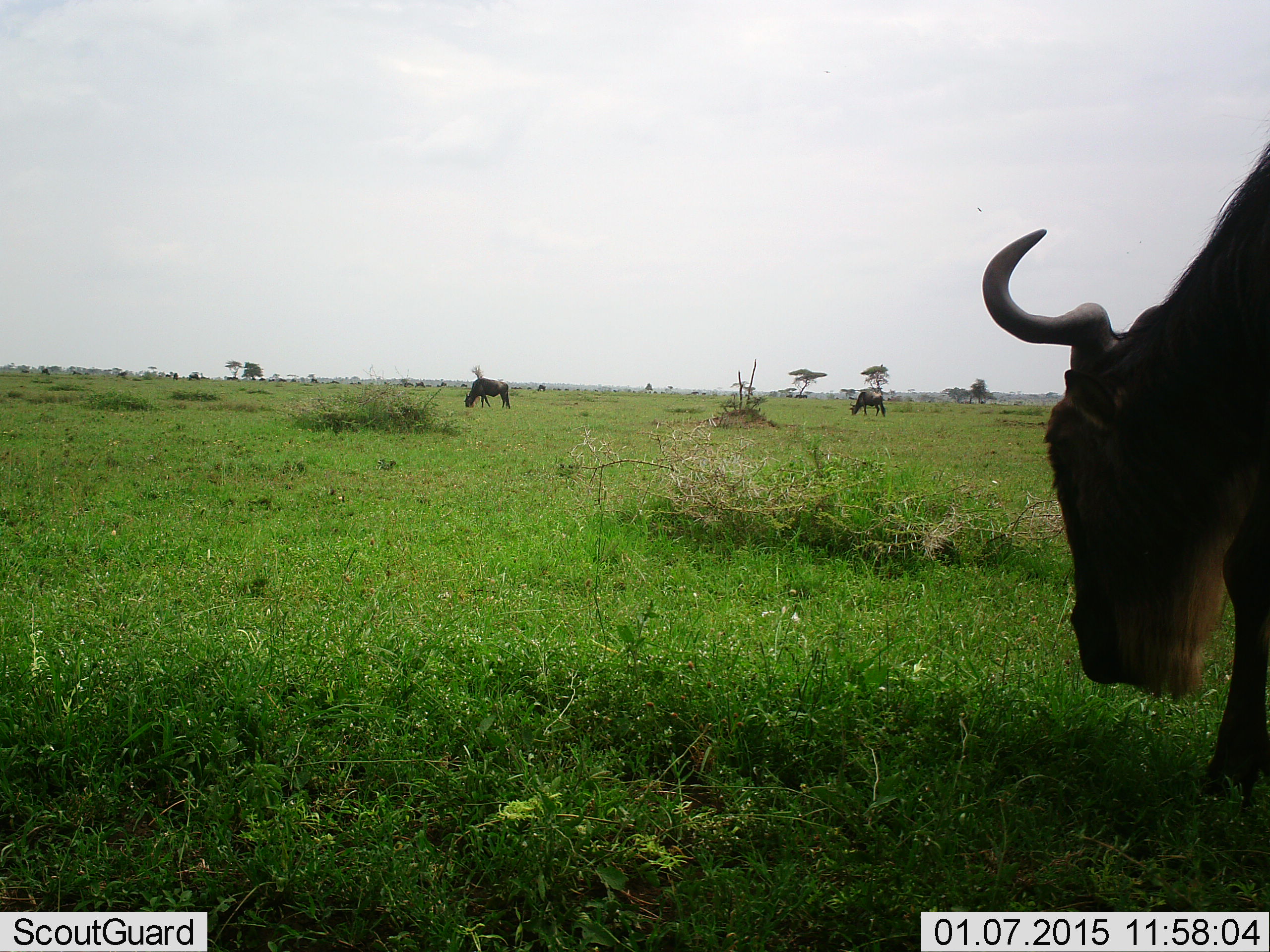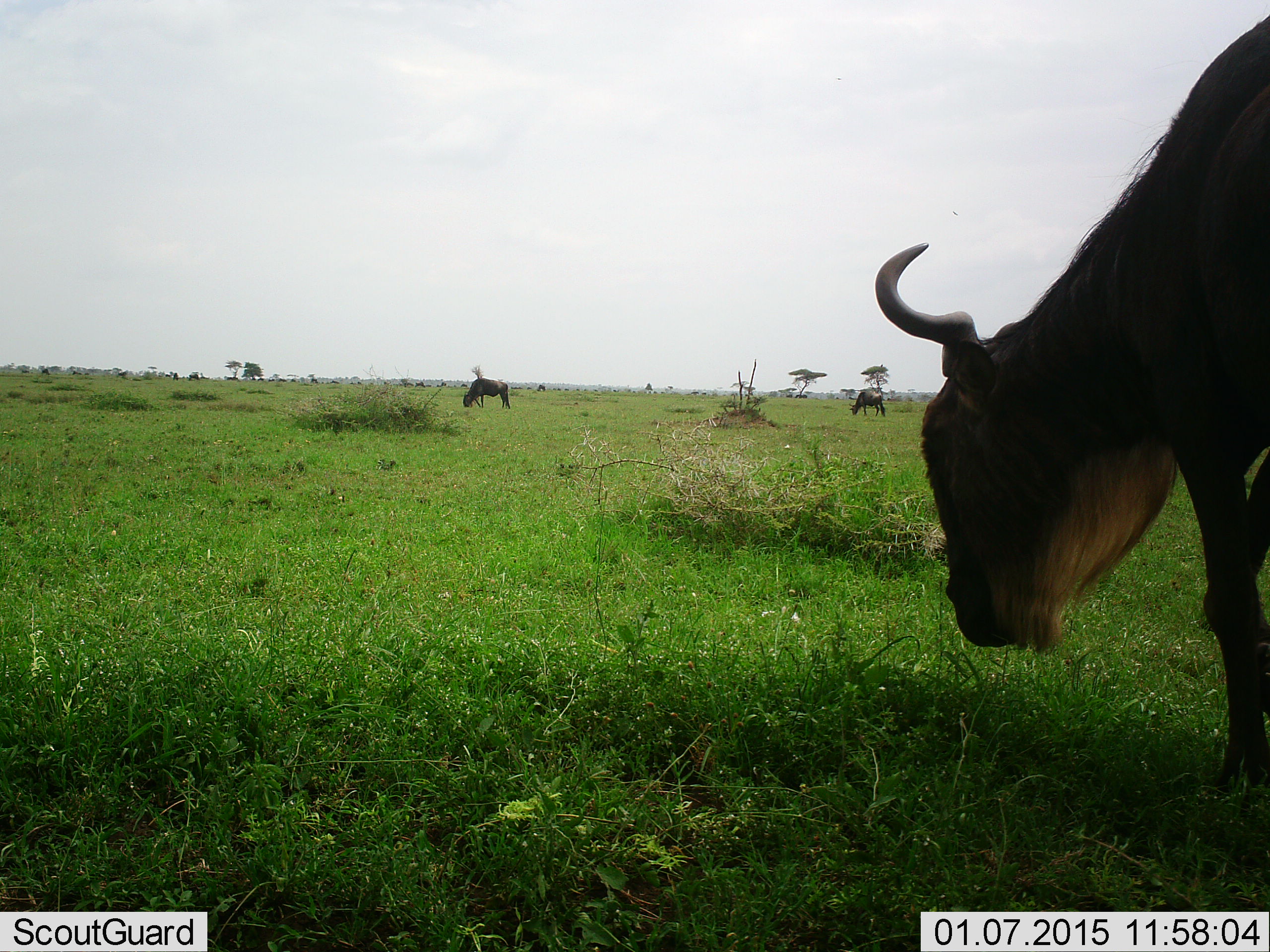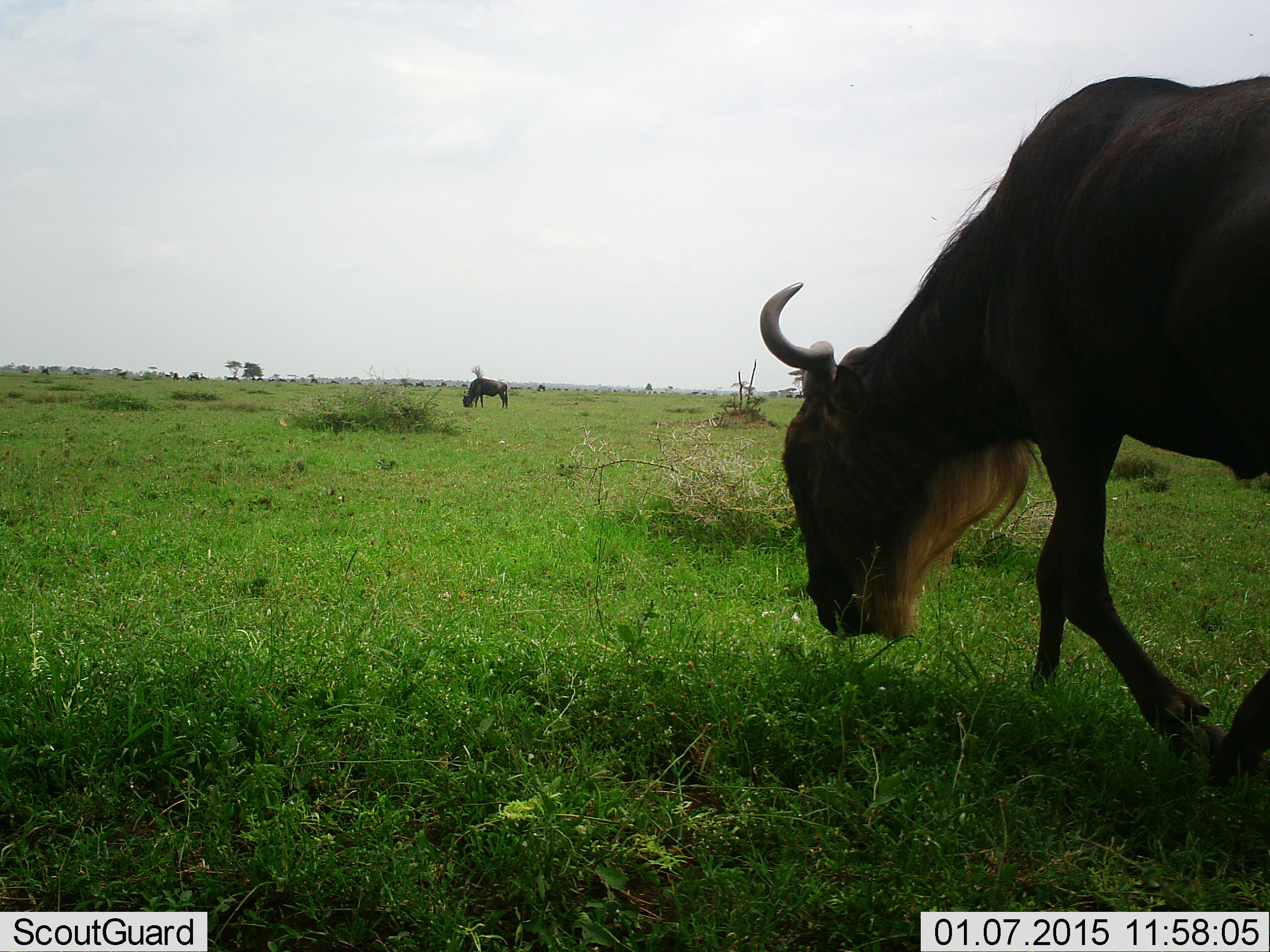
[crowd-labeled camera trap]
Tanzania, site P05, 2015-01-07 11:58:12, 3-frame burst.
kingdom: Animalia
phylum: Chordata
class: Mammalia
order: Artiodactyla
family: Bovidae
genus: Connochaetes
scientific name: Connochaetes taurinus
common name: blue wildebeest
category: wildebeest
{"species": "wildebeest (blue wildebeest) (Connochaetes taurinus)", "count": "3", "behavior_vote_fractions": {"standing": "36%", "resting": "0%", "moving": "64%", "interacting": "0%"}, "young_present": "0%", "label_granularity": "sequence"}